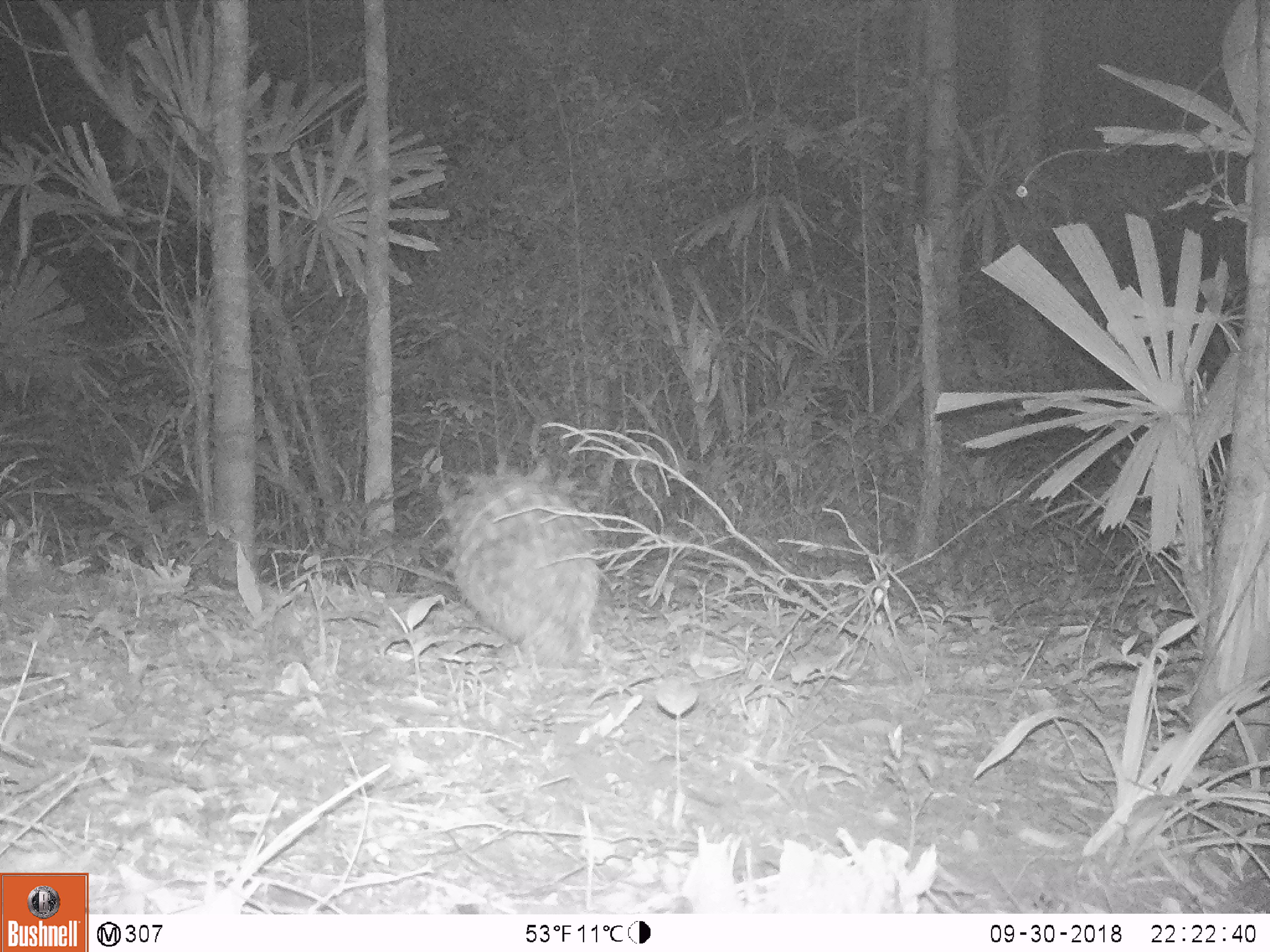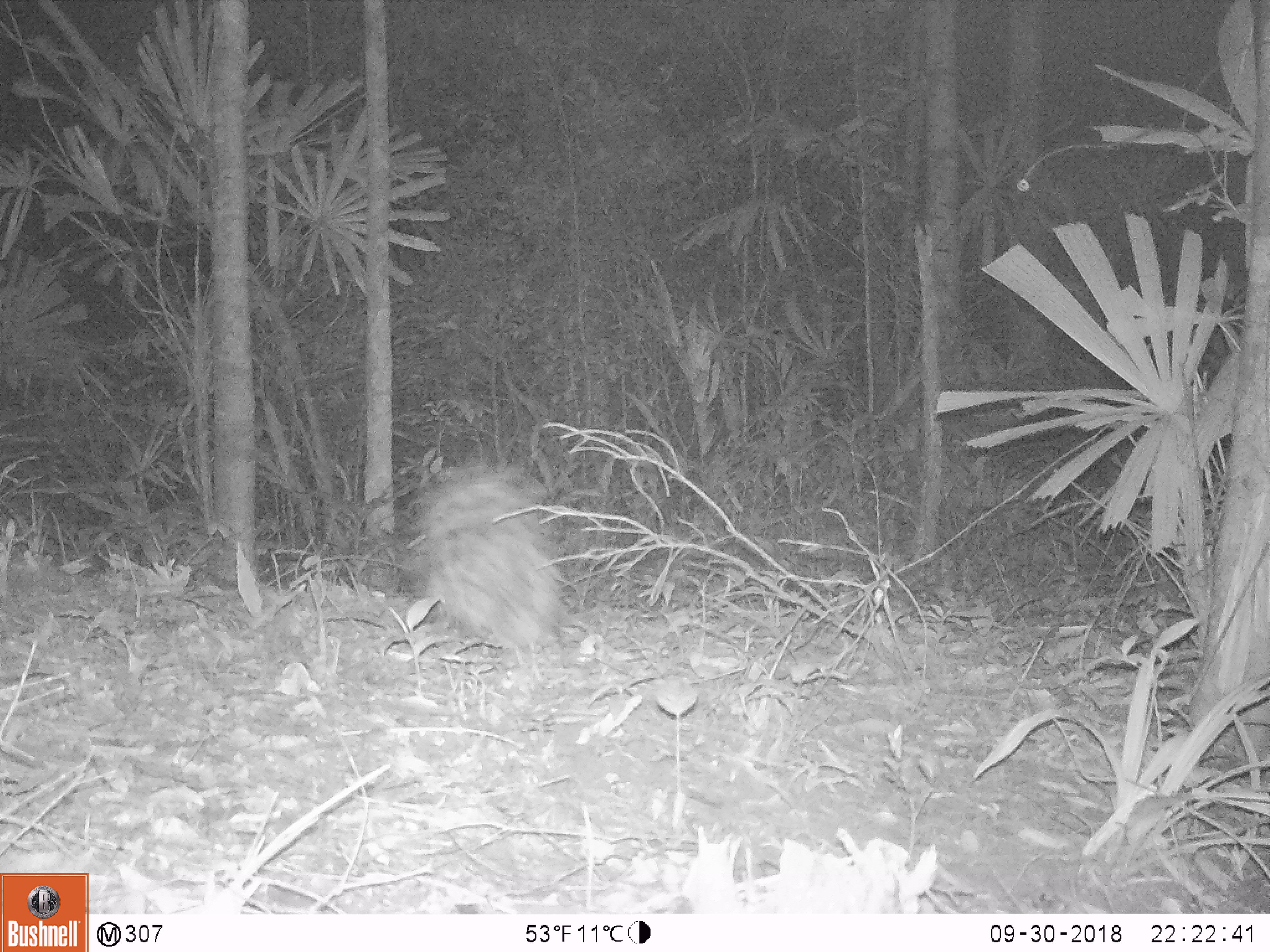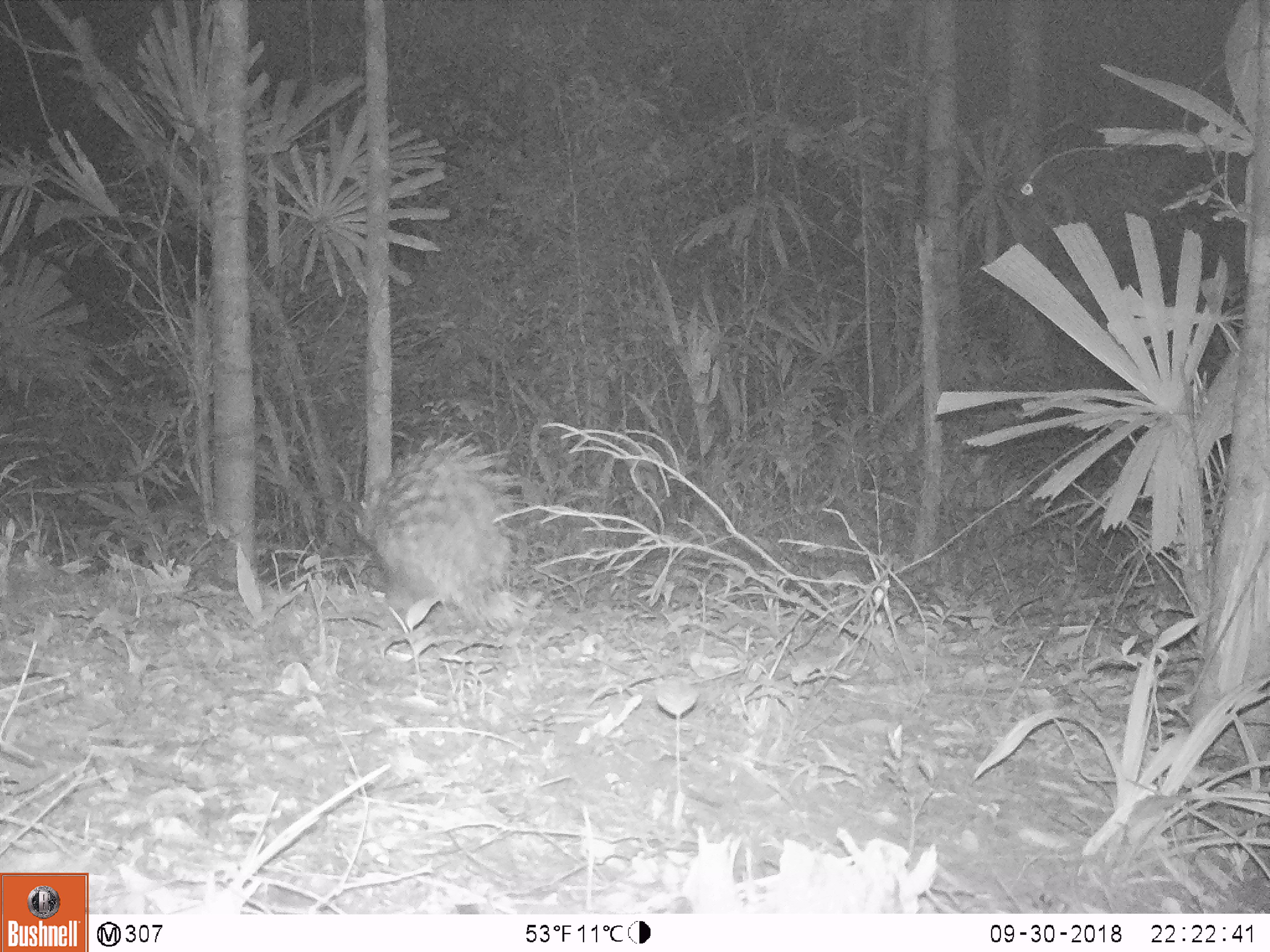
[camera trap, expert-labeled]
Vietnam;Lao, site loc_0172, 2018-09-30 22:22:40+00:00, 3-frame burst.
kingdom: Animalia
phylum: Chordata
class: Mammalia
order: Rodentia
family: Hystricidae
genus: Hystrix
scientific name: Hystrix brachyura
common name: malayan porcupine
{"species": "malayan porcupine (Hystrix brachyura)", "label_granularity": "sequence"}